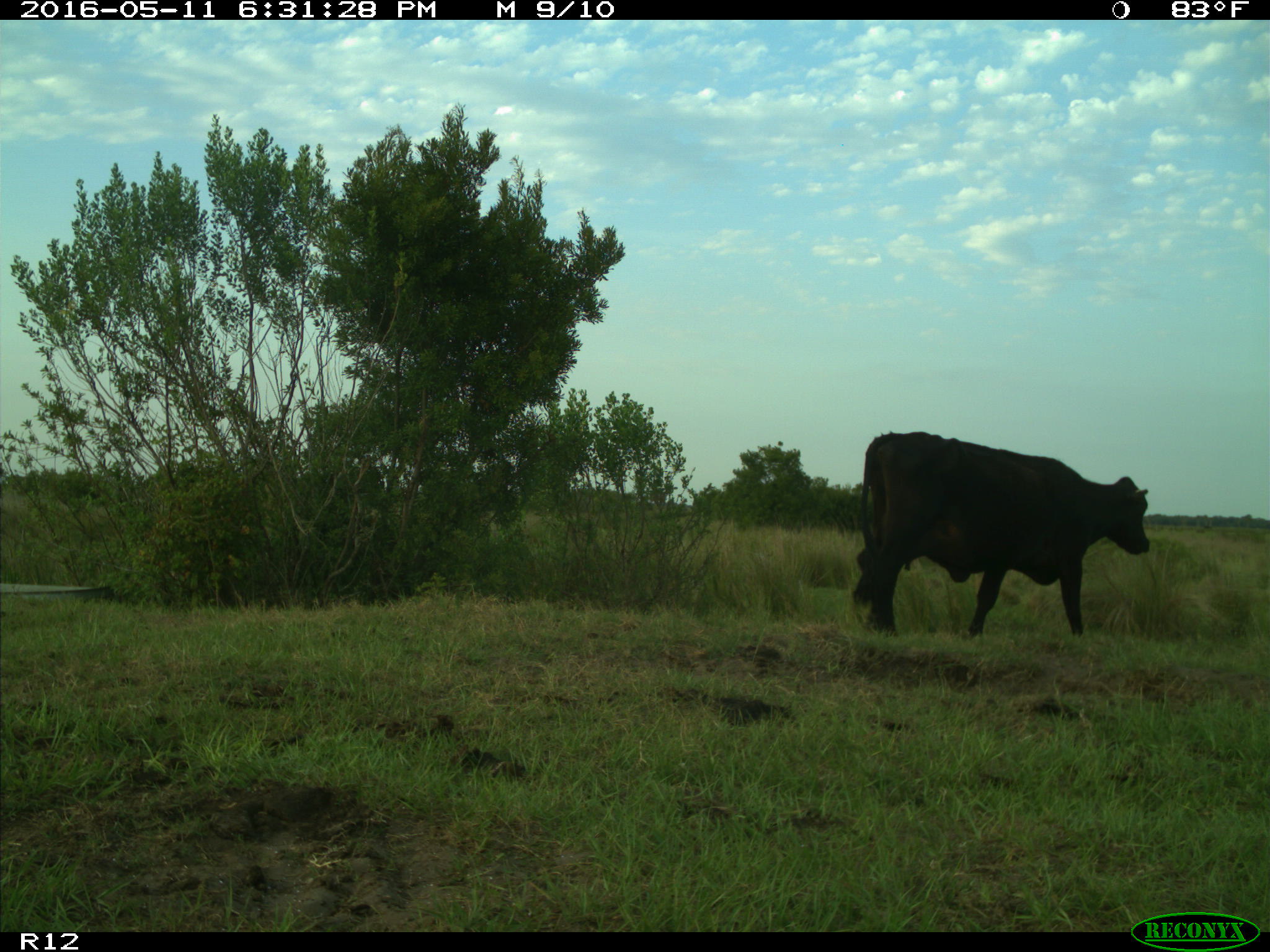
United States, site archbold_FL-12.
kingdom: Animalia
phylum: Chordata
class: Mammalia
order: Artiodactyla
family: Bovidae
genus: Bos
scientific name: Bos taurus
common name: domestic cow